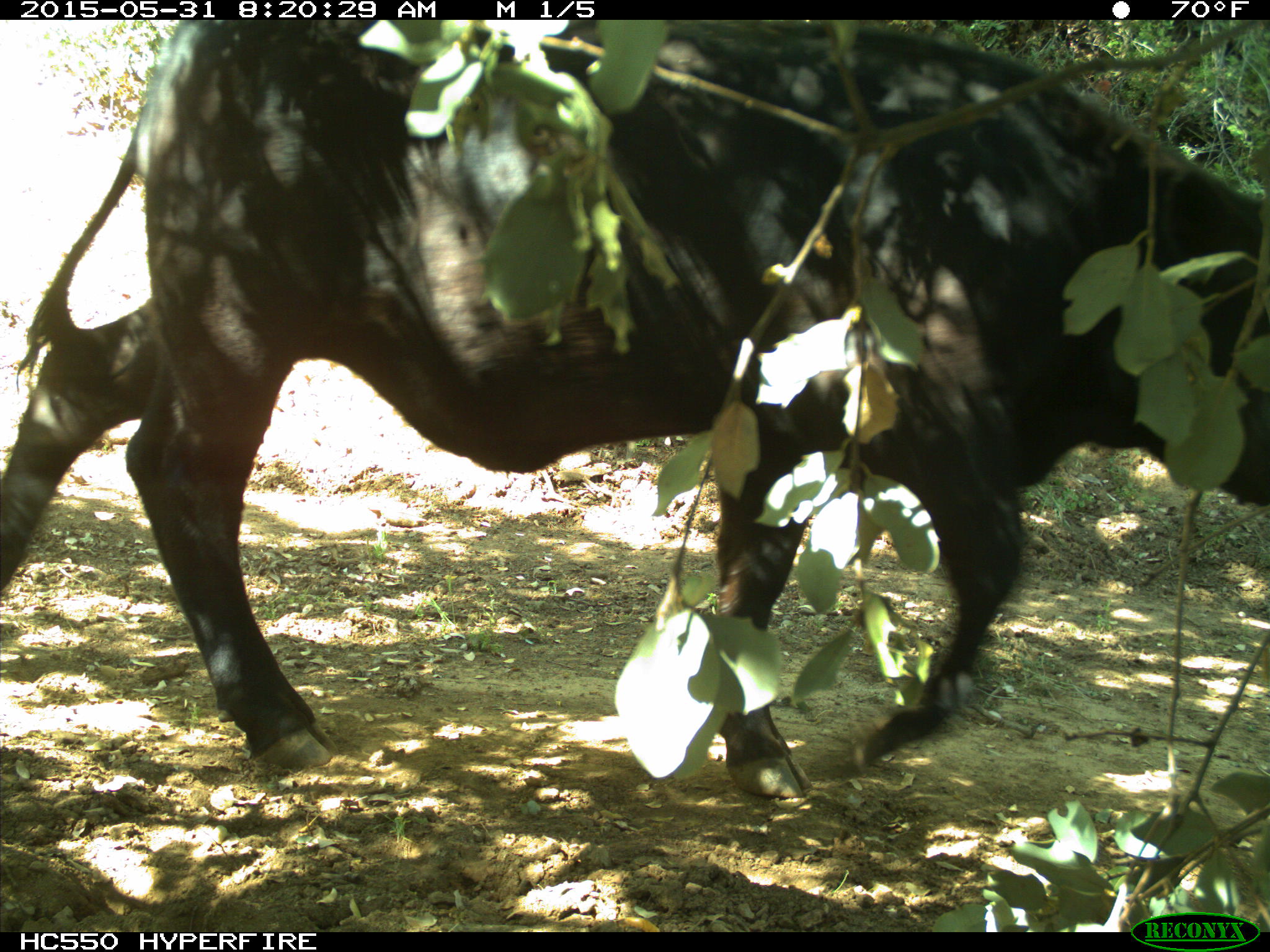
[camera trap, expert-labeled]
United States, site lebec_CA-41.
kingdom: Animalia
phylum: Chordata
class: Mammalia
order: Artiodactyla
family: Bovidae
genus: Bos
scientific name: Bos taurus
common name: domestic cow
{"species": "Bos taurus (domestic cow)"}